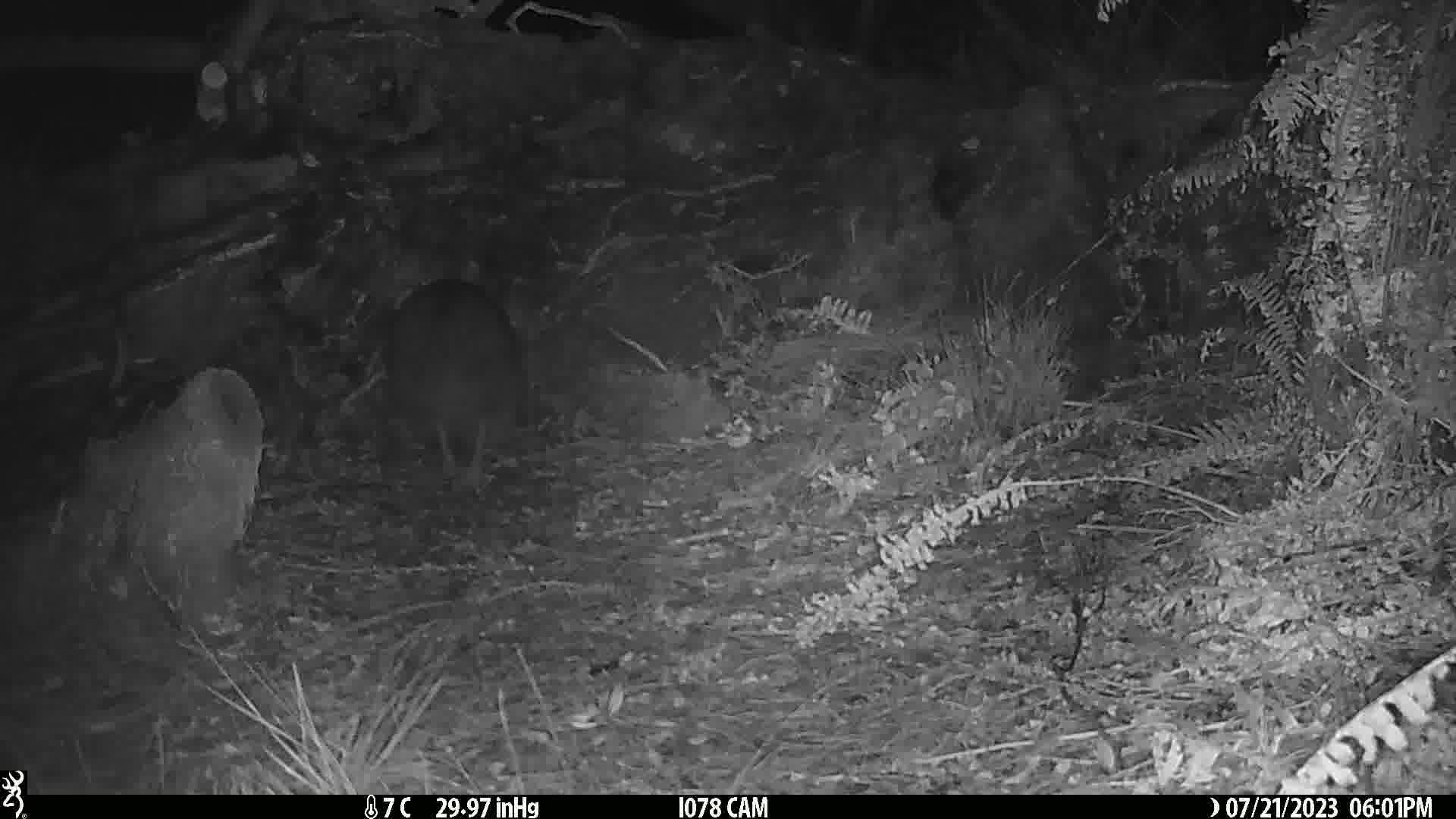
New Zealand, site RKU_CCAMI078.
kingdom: Animalia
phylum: Chordata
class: Aves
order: Apterygiformes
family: Apterygidae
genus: Apteryx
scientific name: Apteryx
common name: kiwi